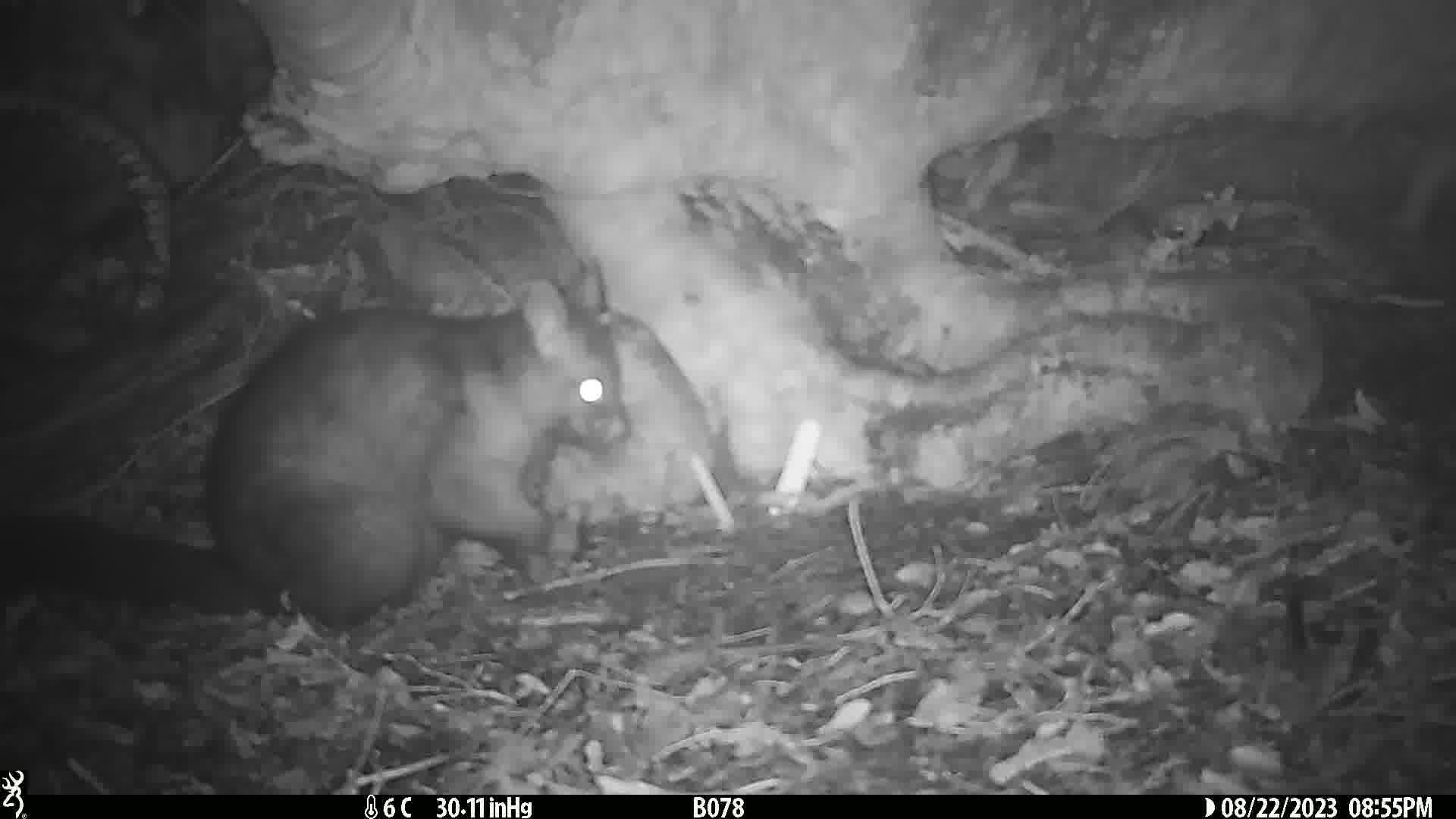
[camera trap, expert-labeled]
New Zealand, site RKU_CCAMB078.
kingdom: Animalia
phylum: Chordata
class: Mammalia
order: Diprotodontia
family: Phalangeridae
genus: Trichosurus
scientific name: Trichosurus vulpecula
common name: common brushtail possum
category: possum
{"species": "possum (common brushtail possum) (Trichosurus vulpecula)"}